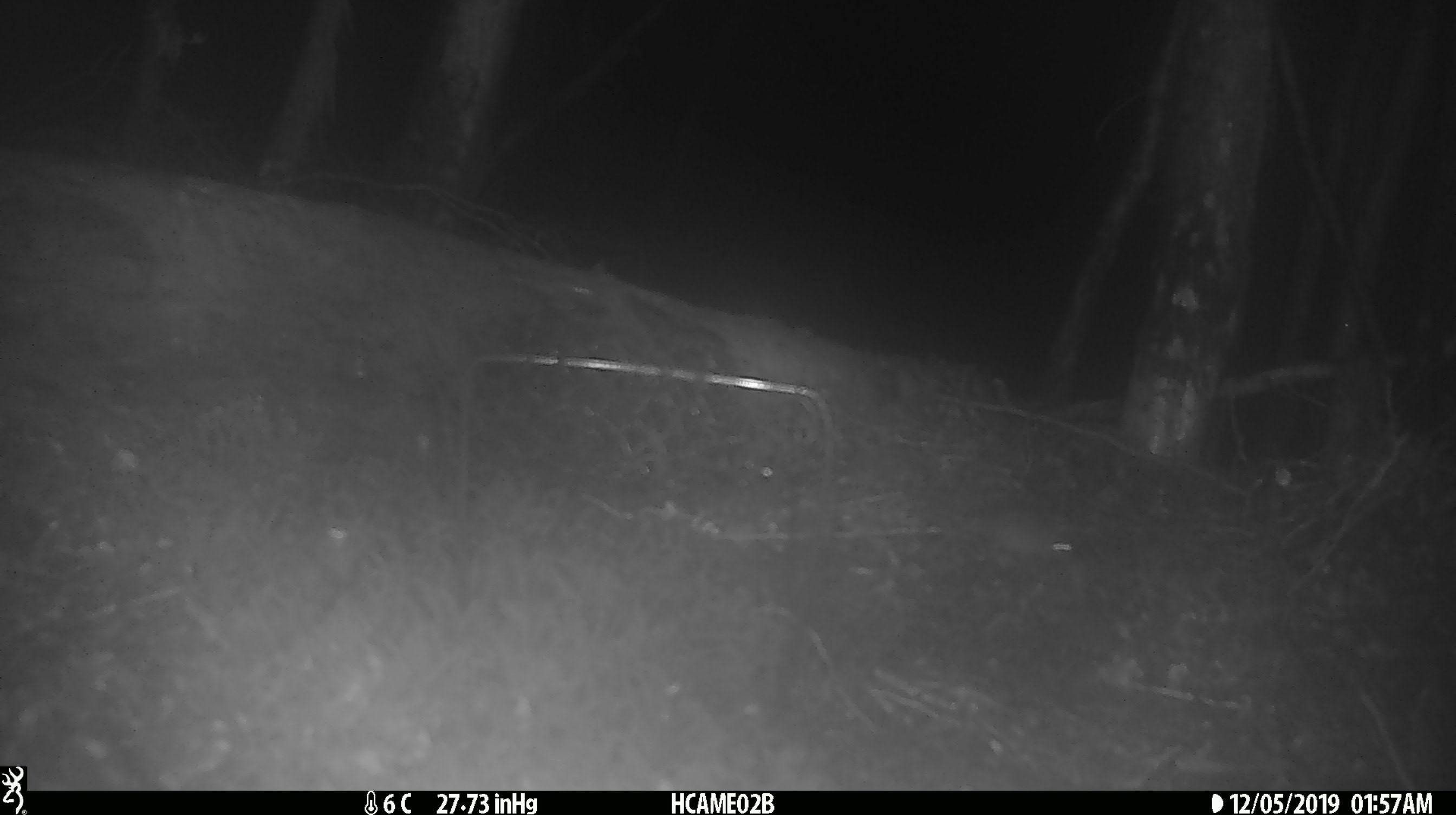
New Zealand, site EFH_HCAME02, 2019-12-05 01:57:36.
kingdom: Animalia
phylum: Chordata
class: Mammalia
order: Rodentia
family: Muridae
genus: Mus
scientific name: Mus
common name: mouse